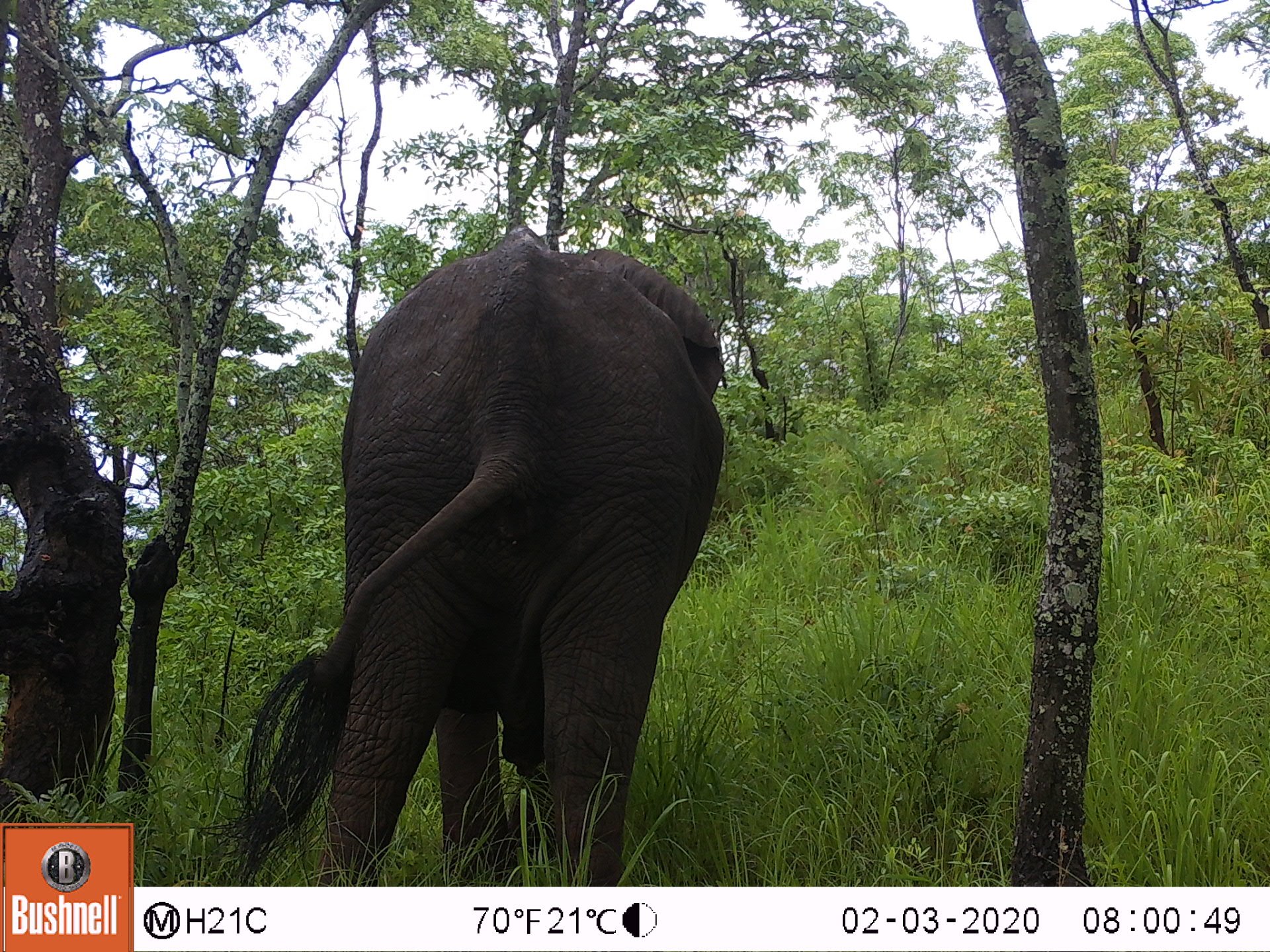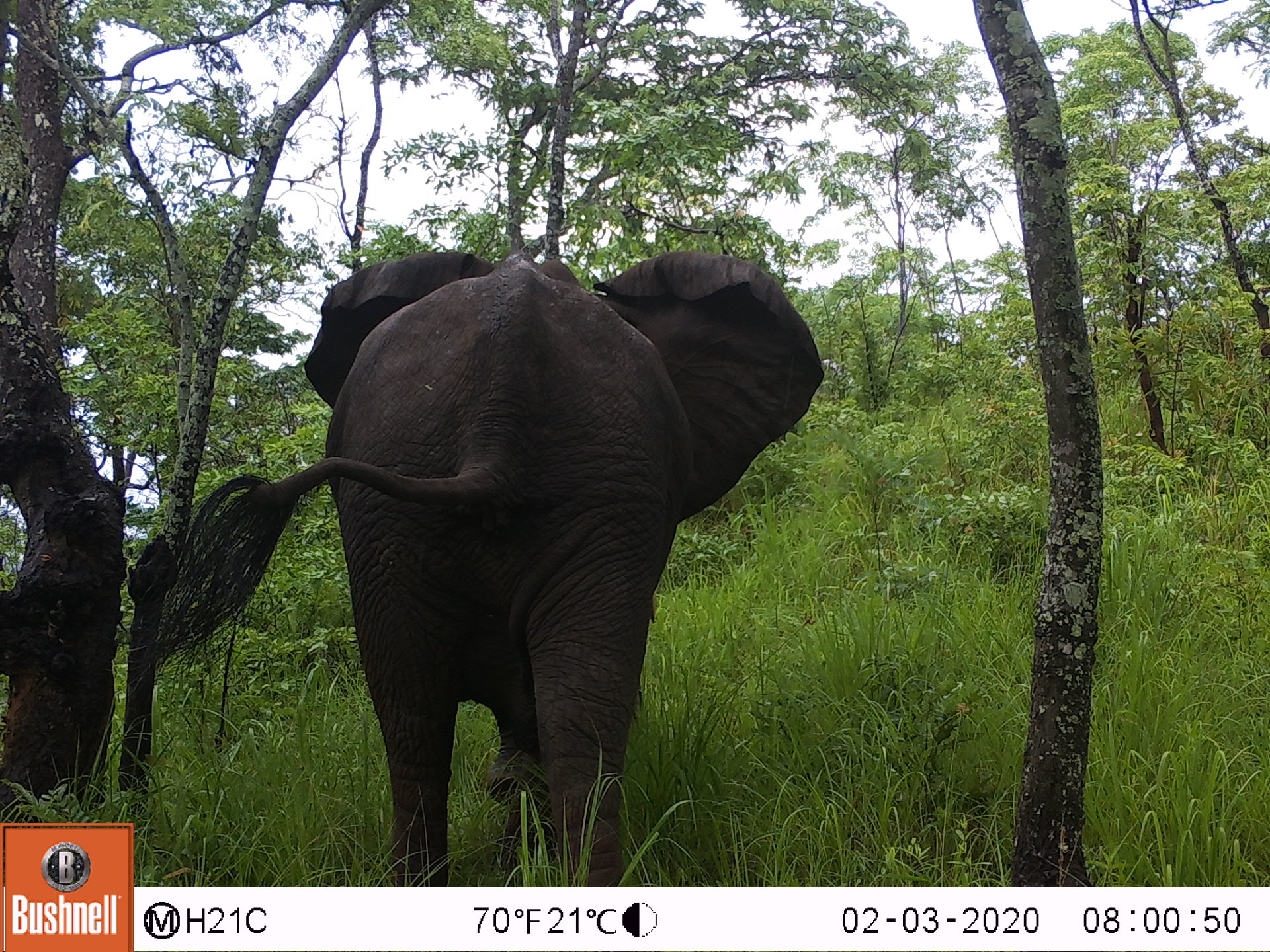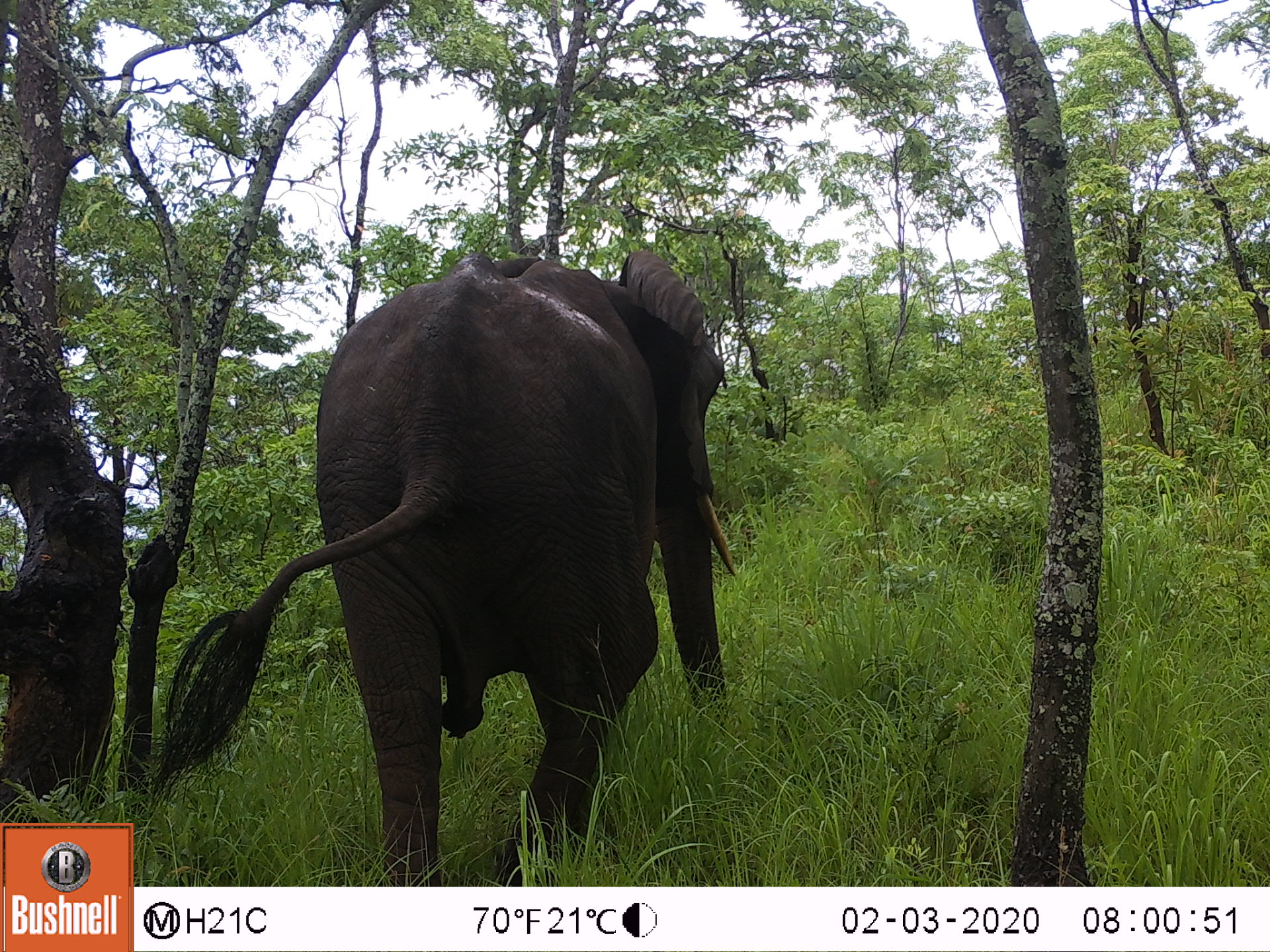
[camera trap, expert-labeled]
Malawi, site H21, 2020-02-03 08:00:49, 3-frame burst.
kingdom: Animalia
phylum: Chordata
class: Mammalia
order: Proboscidea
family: Elephantidae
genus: Loxodonta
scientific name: Loxodonta africana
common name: african savanna elephant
African savanna elephant (Loxodonta africana), count 1.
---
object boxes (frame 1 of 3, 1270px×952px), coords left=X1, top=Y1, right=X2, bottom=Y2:
african savanna elephant: left=253, top=215, right=737, bottom=882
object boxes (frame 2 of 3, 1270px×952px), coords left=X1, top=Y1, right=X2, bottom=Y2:
african savanna elephant: left=180, top=237, right=826, bottom=877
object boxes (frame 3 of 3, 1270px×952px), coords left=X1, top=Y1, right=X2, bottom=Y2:
african savanna elephant: left=167, top=245, right=730, bottom=880